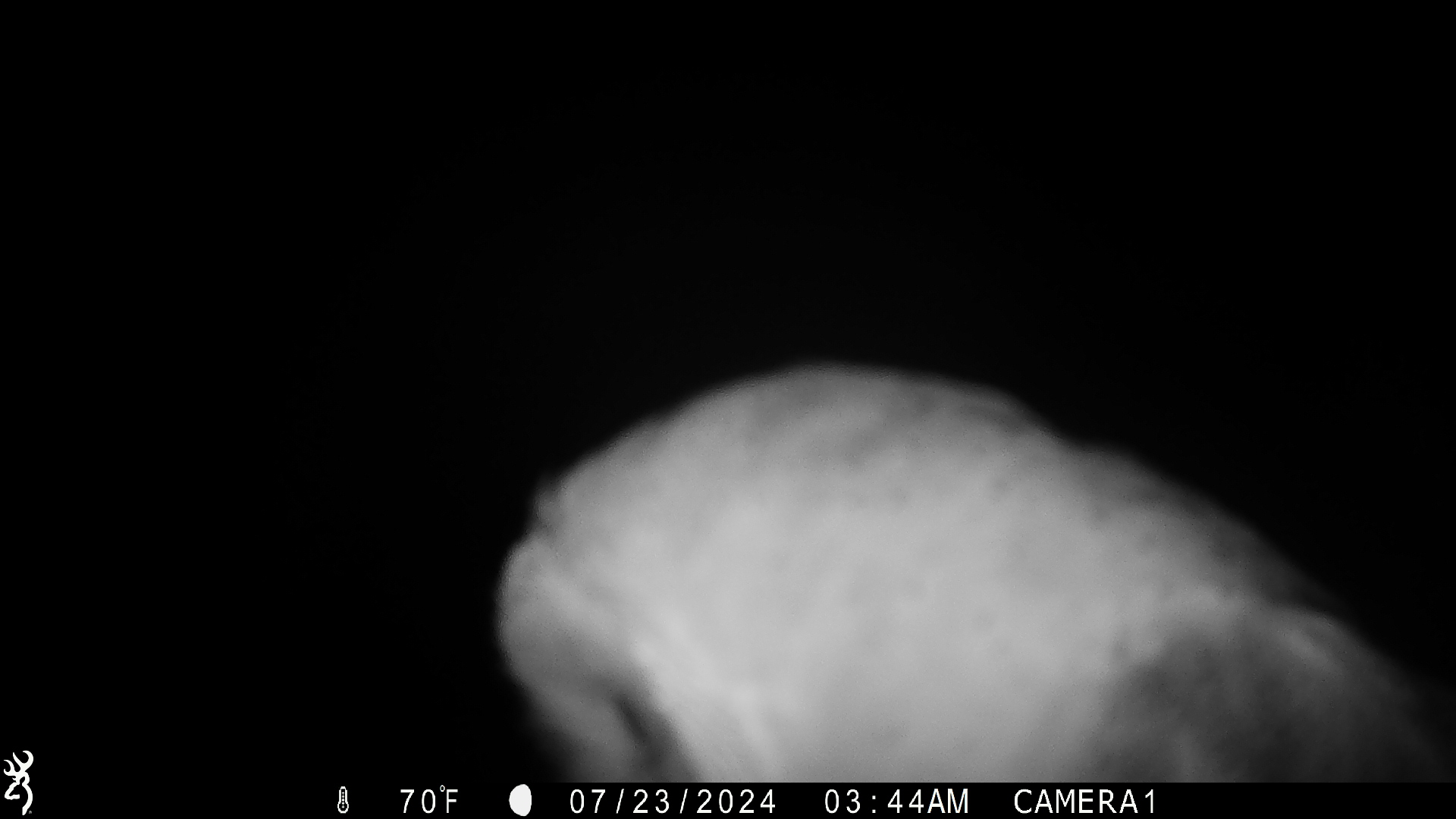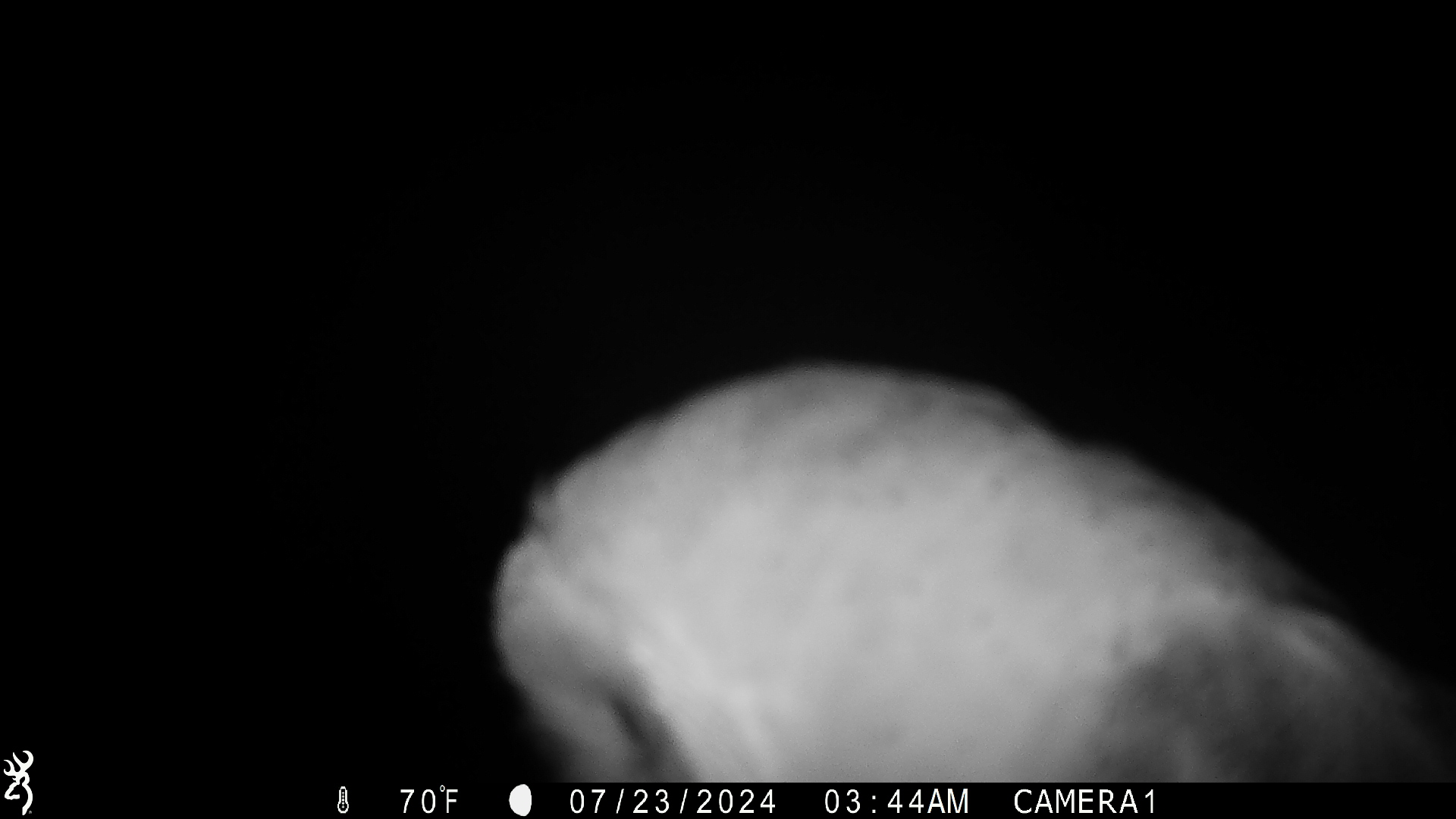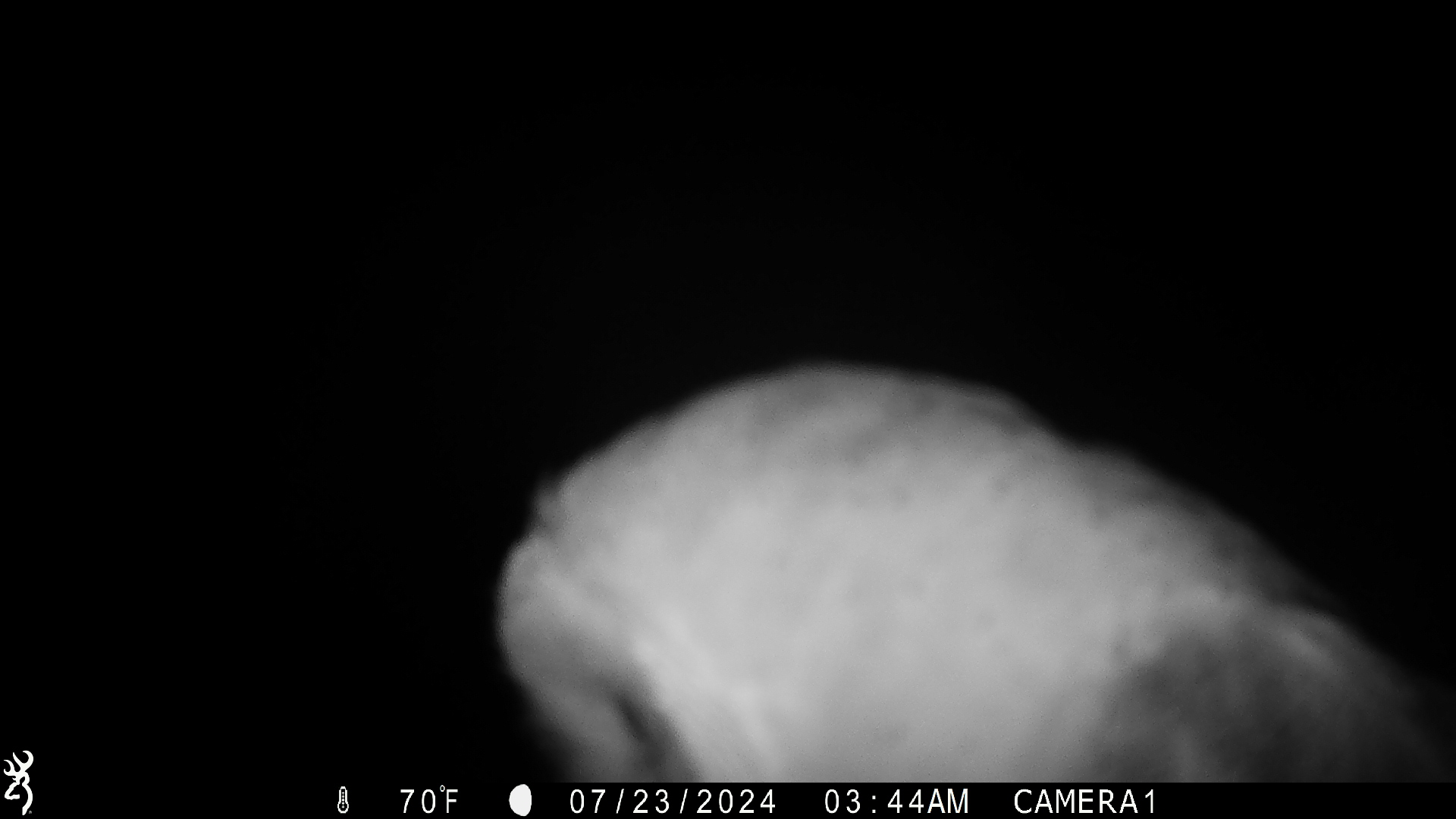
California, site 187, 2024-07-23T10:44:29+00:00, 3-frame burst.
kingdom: Animalia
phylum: Chordata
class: Aves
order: Strigiformes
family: Tytonidae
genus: Tyto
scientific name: Tyto alba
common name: barn owl